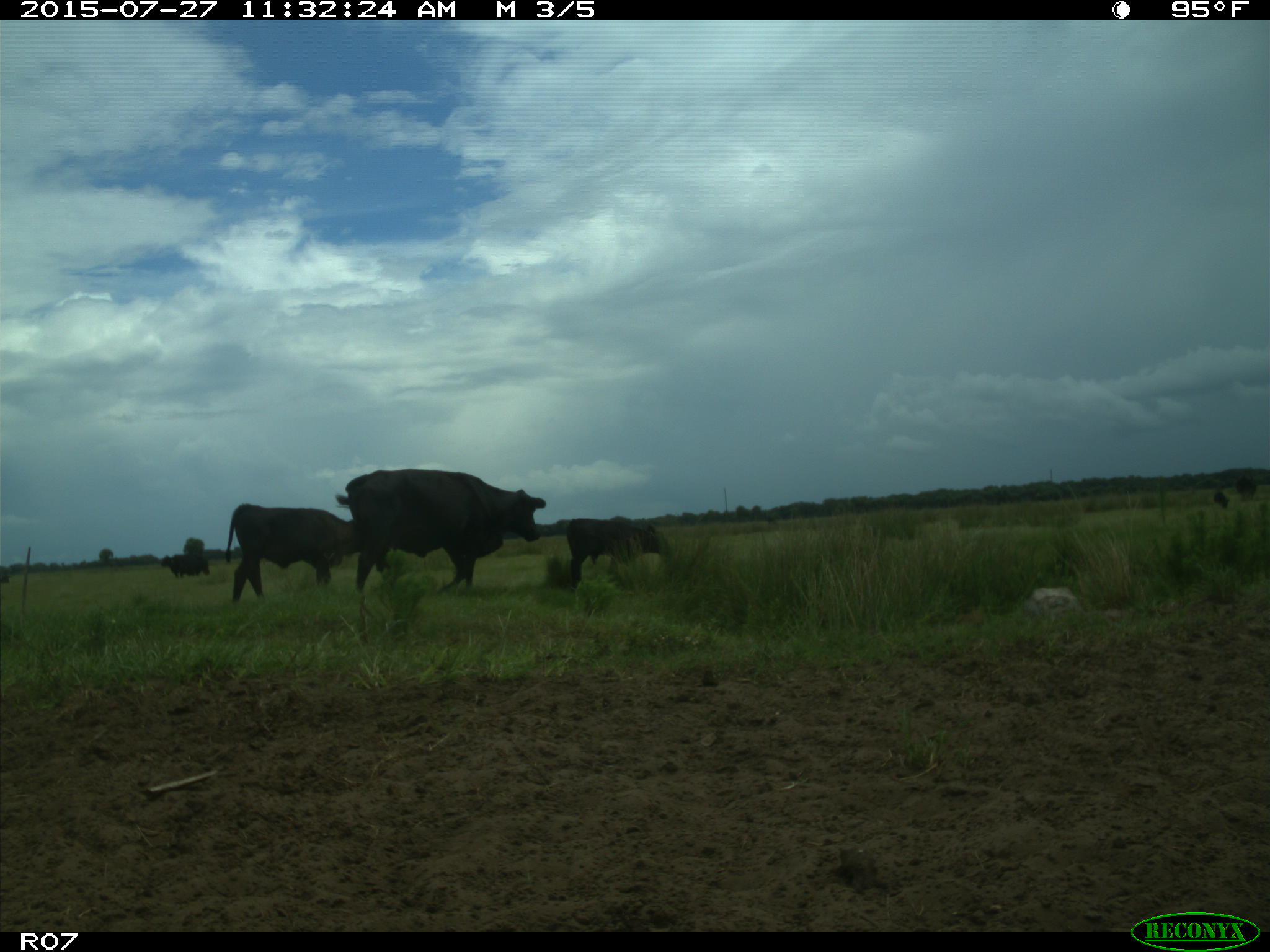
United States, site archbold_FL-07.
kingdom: Animalia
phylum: Chordata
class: Mammalia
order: Artiodactyla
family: Bovidae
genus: Bos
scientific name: Bos taurus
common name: domestic cow